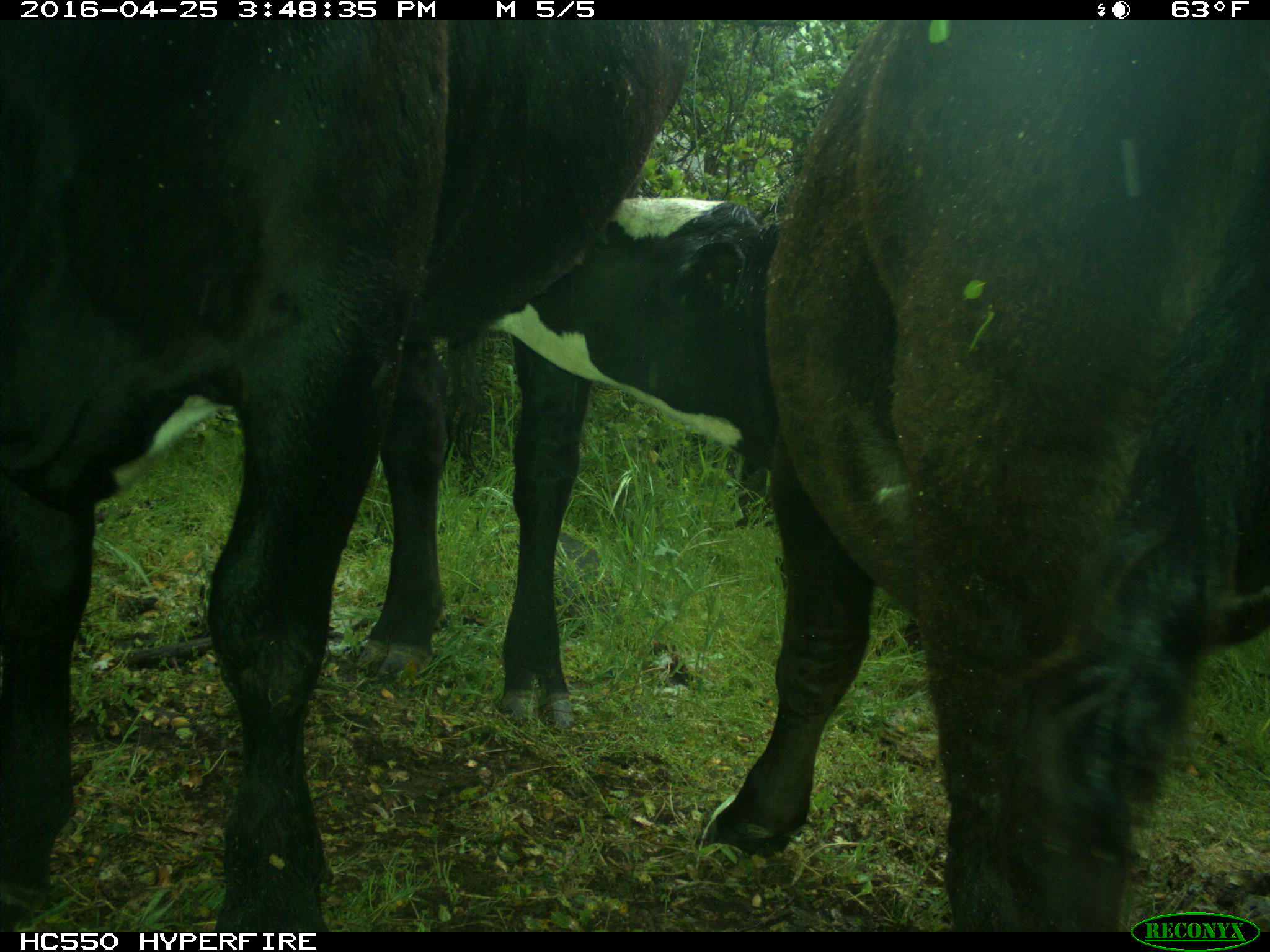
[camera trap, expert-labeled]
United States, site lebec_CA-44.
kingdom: Animalia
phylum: Chordata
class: Mammalia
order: Artiodactyla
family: Bovidae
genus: Bos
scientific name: Bos taurus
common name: domestic cow